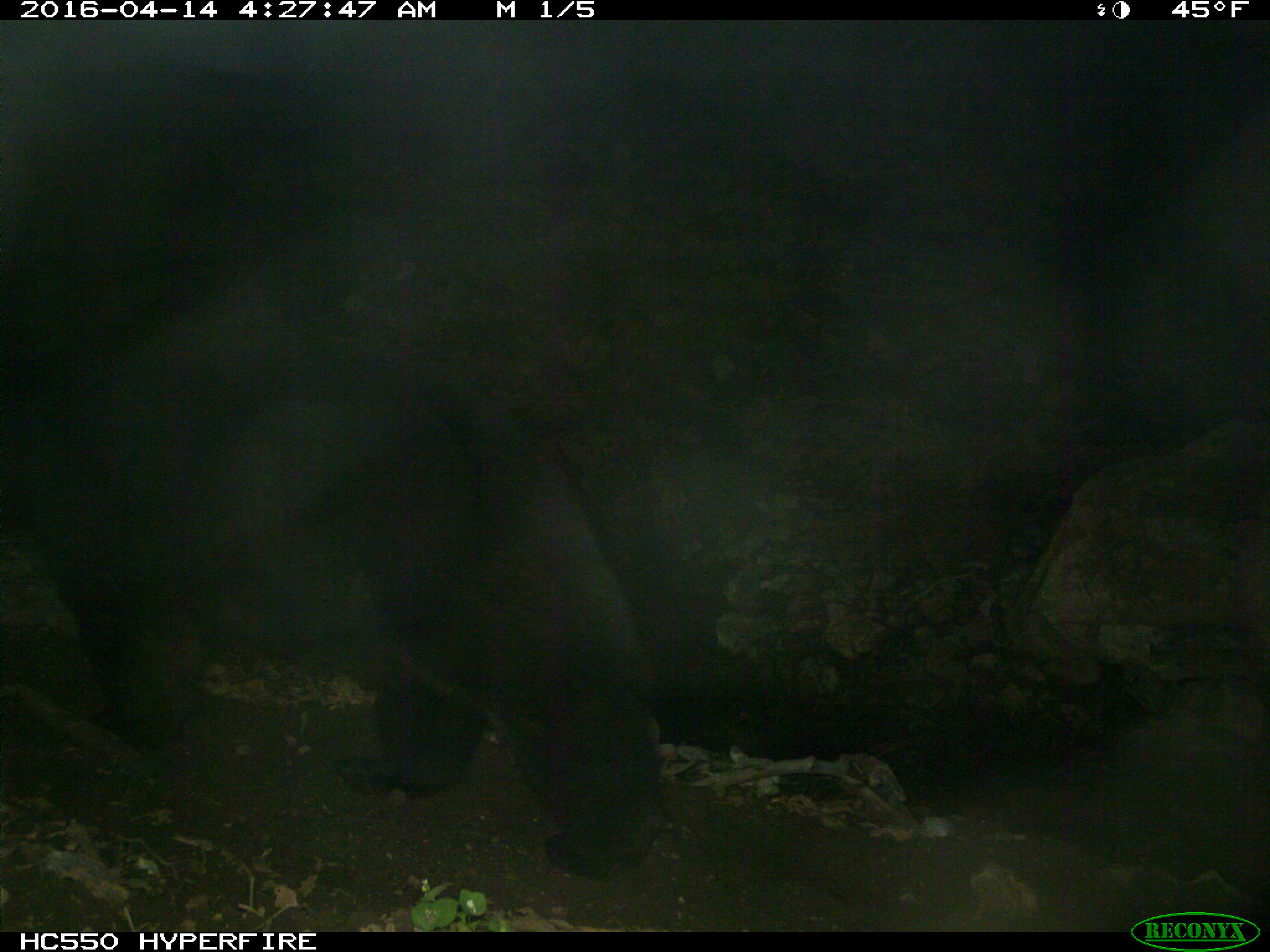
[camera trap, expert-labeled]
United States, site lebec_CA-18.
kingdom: Animalia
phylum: Chordata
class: Mammalia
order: Carnivora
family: Ursidae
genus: Ursus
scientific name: Ursus americanus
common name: american black bear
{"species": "Ursus americanus (american black bear)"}